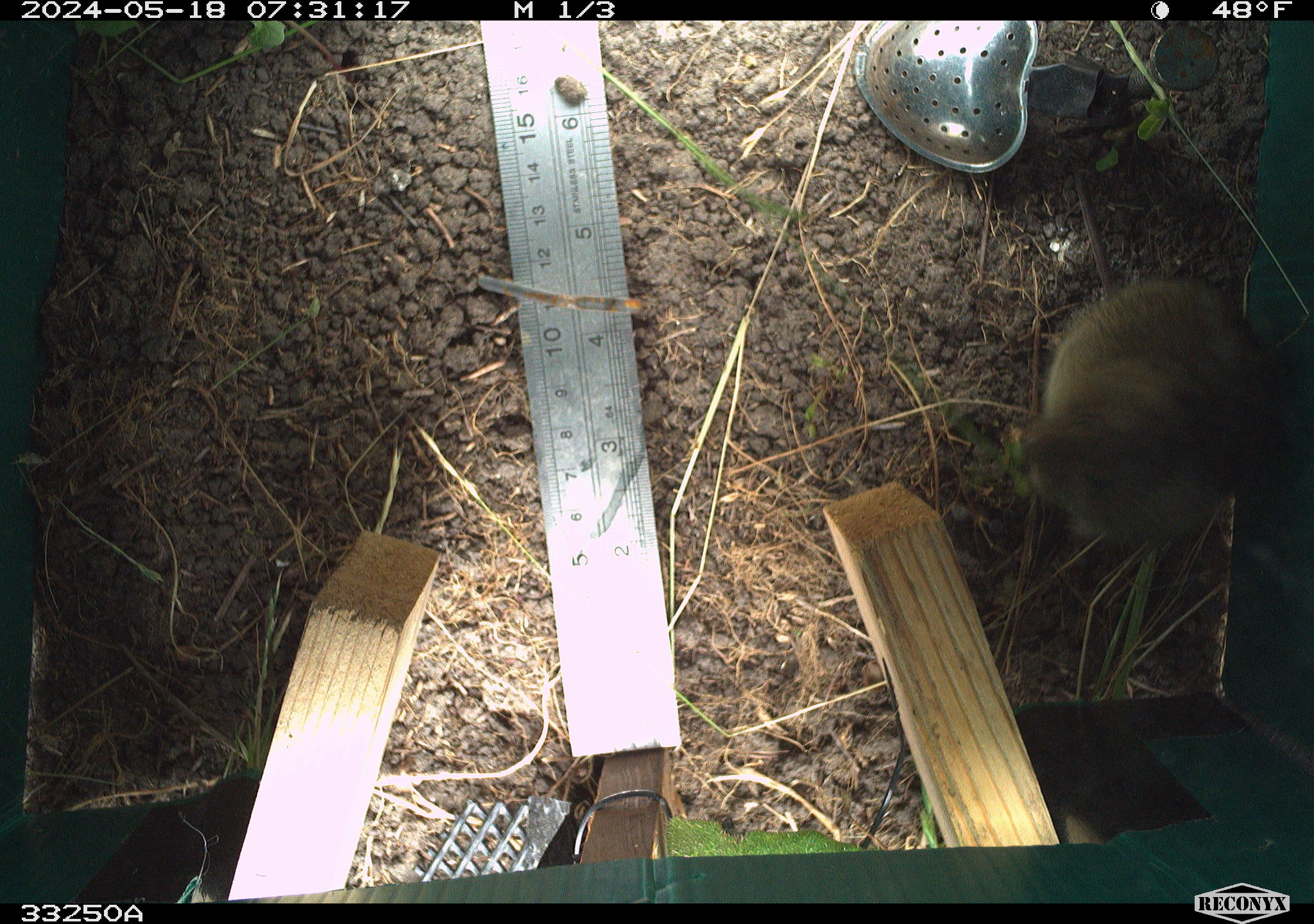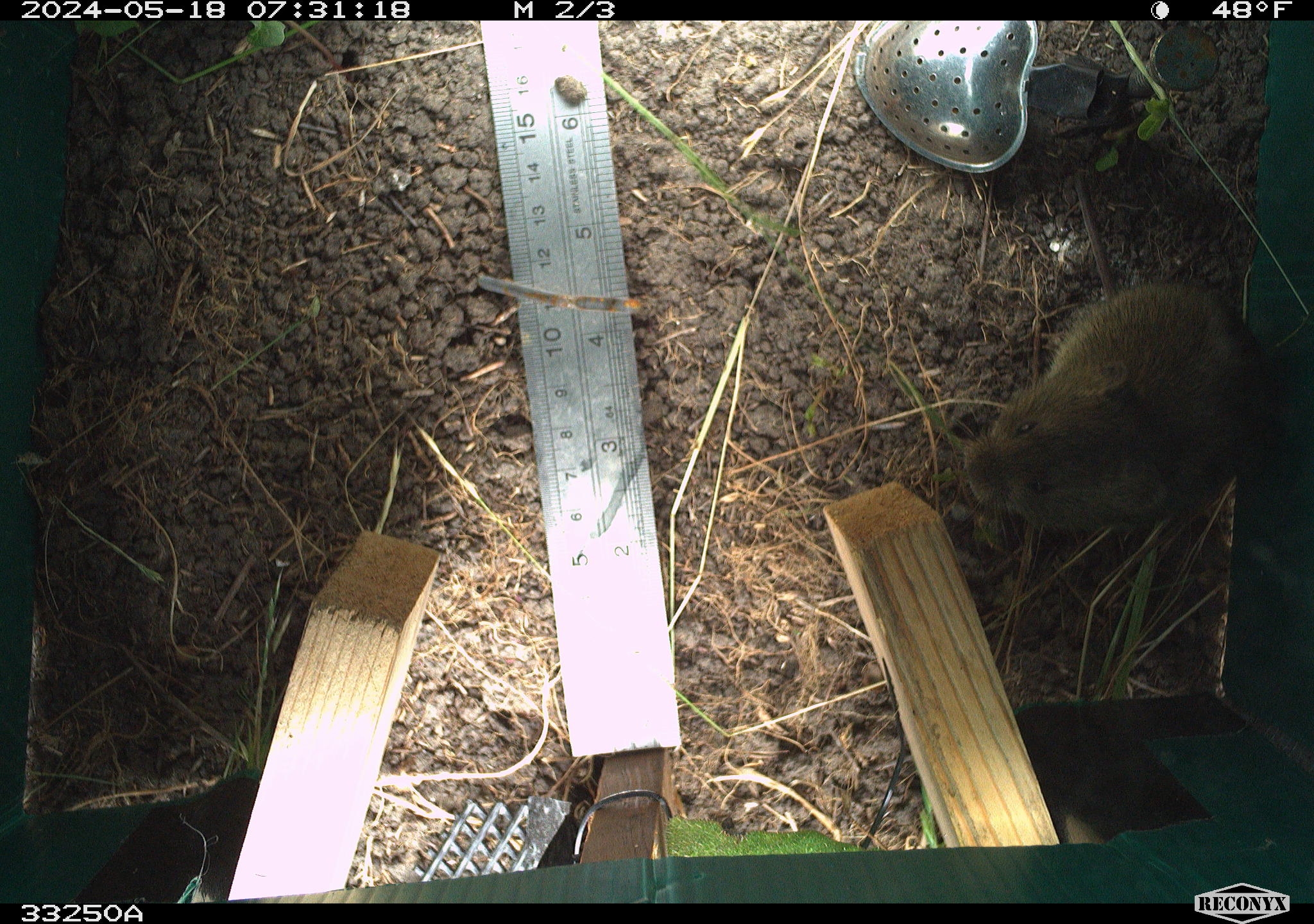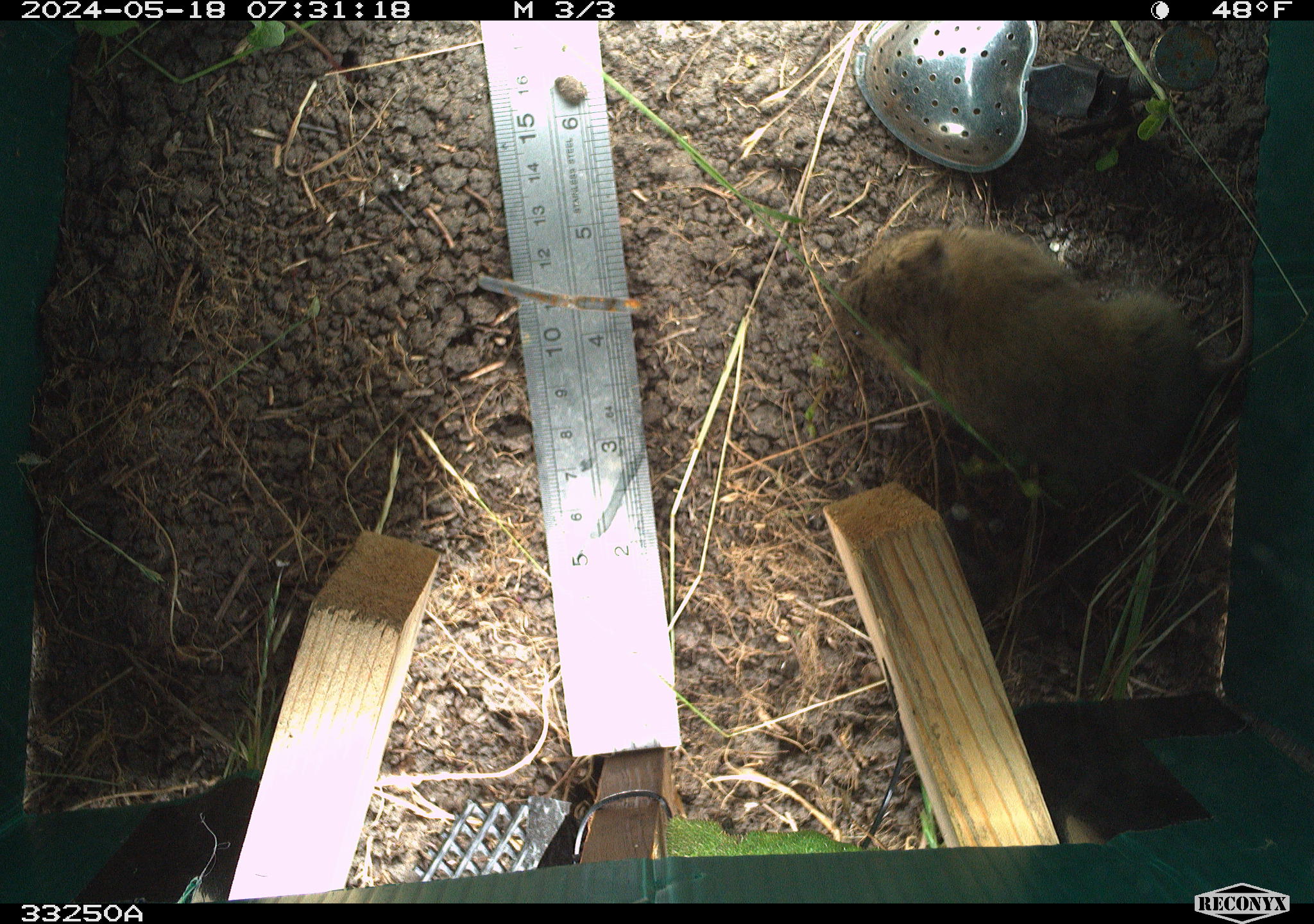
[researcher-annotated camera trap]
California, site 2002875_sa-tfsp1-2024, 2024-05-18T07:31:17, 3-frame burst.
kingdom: Animalia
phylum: Chordata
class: Mammalia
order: Rodentia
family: Cricetidae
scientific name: Arvicolinae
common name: voles, lemmings, and muskrats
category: arvicolinae subfamily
Arvicolinae subfamily (voles, lemmings, and muskrats) (Arvicolinae).